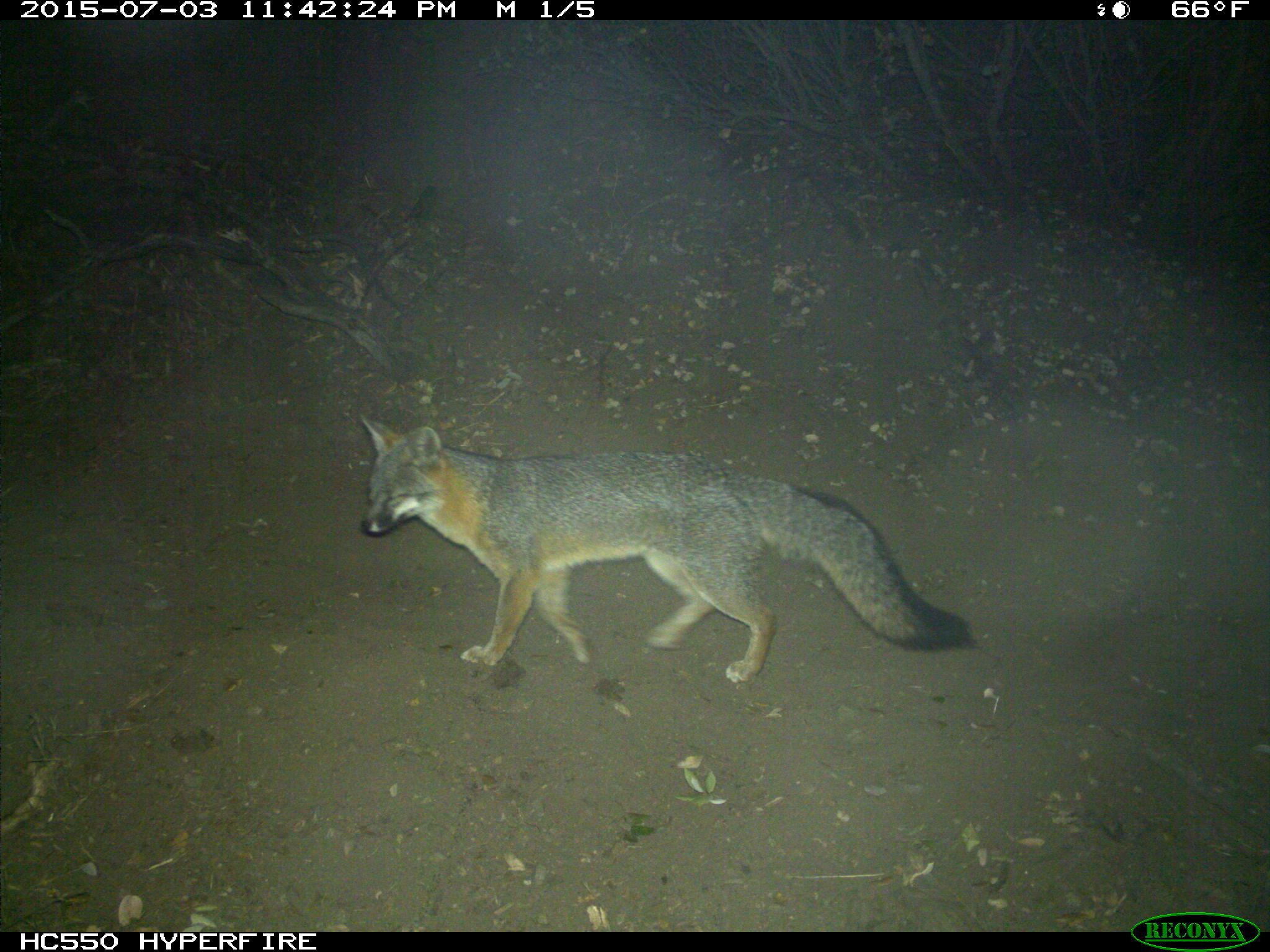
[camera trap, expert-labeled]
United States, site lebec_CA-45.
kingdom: Animalia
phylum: Chordata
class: Mammalia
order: Carnivora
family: Canidae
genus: Urocyon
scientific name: Urocyon cinereoargenteus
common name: gray fox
Urocyon cinereoargenteus (gray fox).